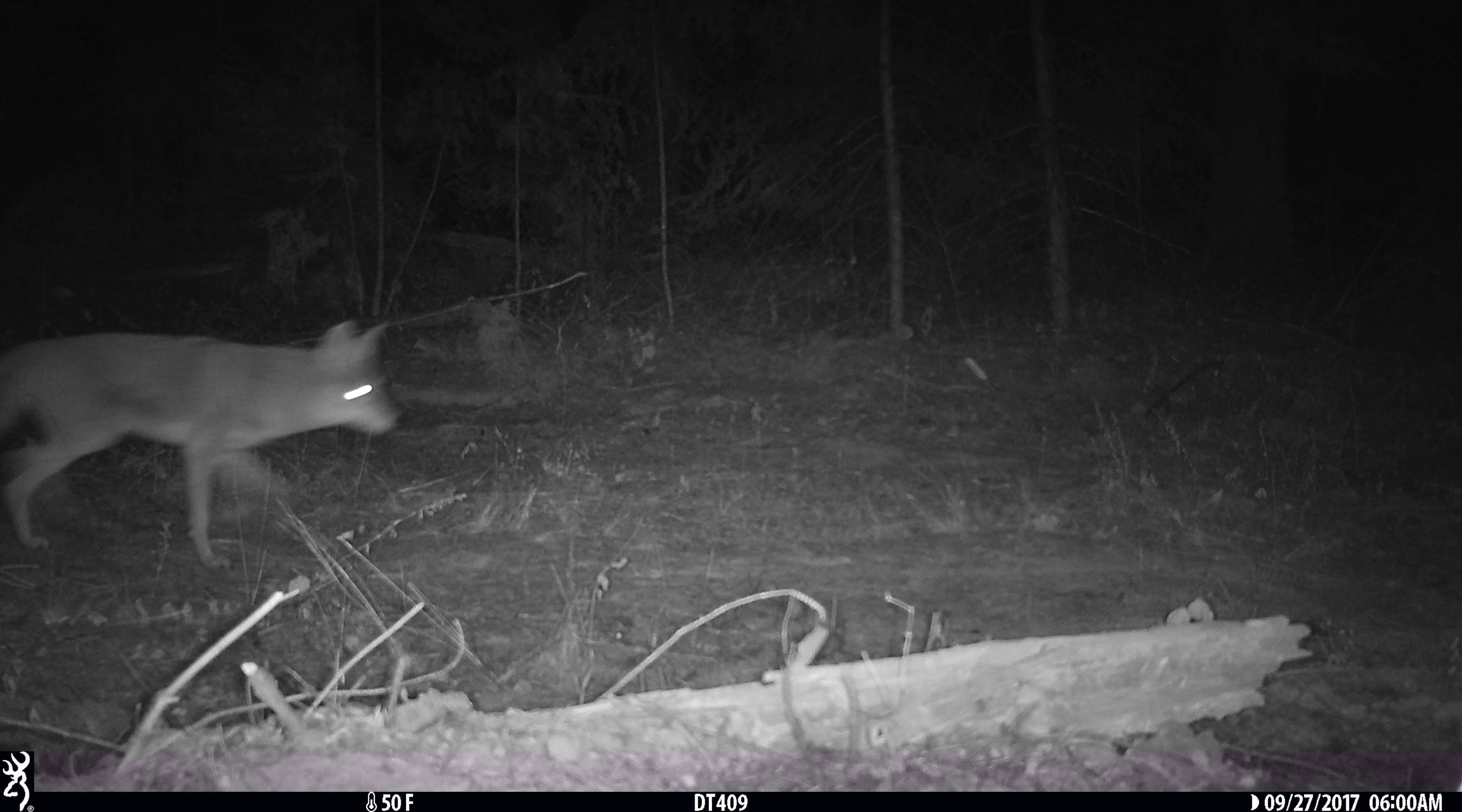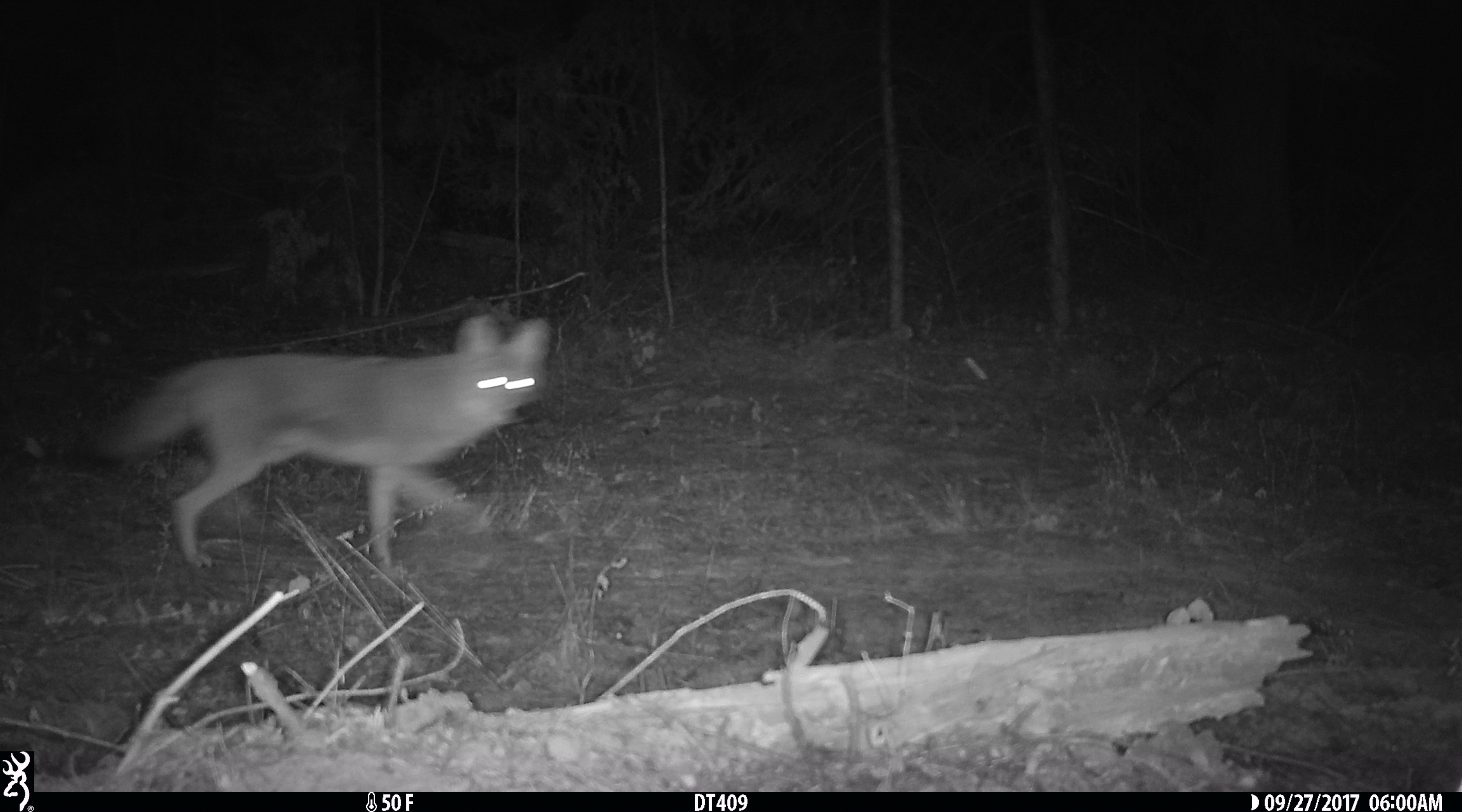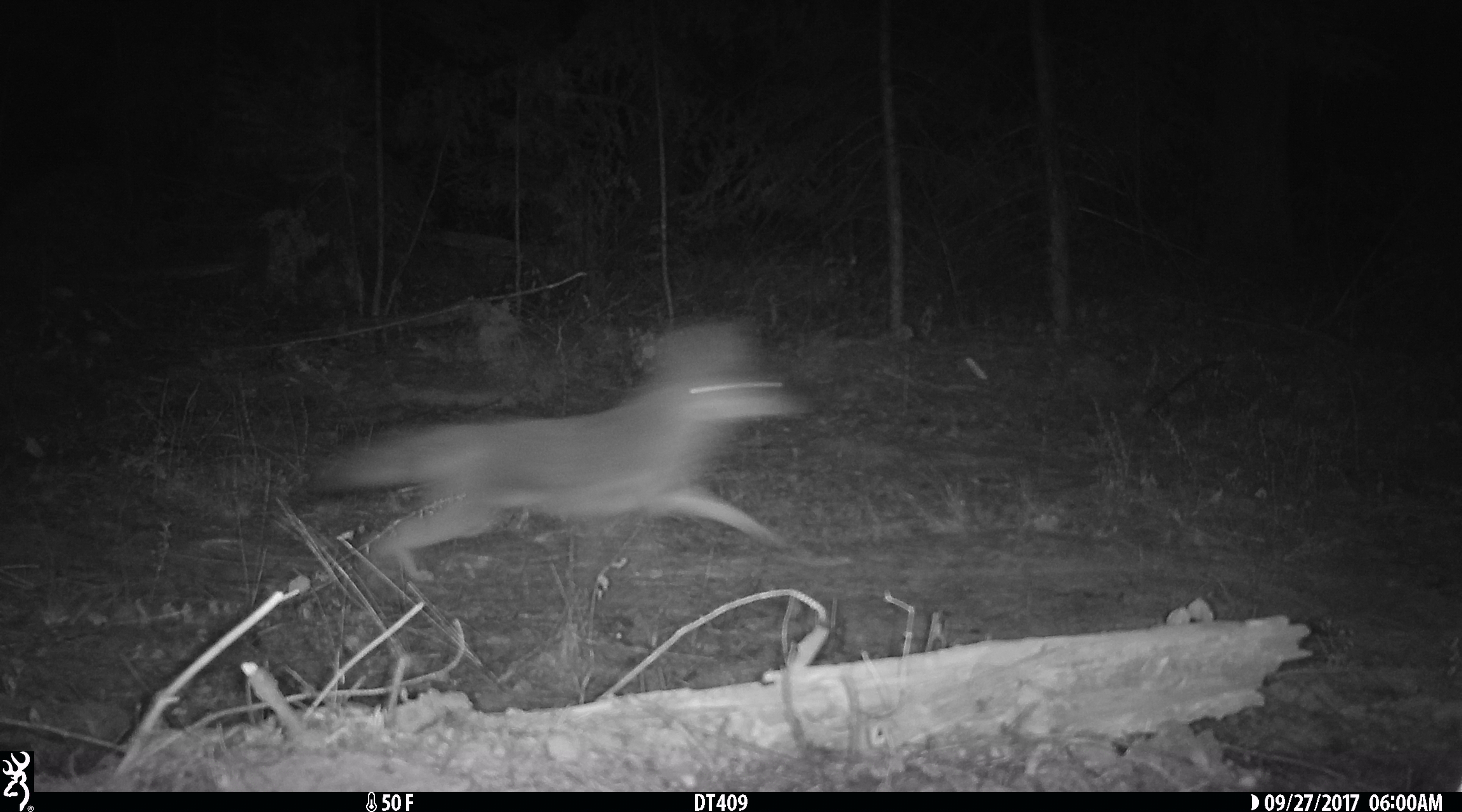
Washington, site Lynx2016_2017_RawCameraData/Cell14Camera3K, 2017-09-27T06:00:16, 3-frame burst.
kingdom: Animalia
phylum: Chordata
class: Mammalia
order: Carnivora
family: Canidae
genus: Canis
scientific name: Canis latrans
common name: coyote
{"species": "Canis latrans (coyote)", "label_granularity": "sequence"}